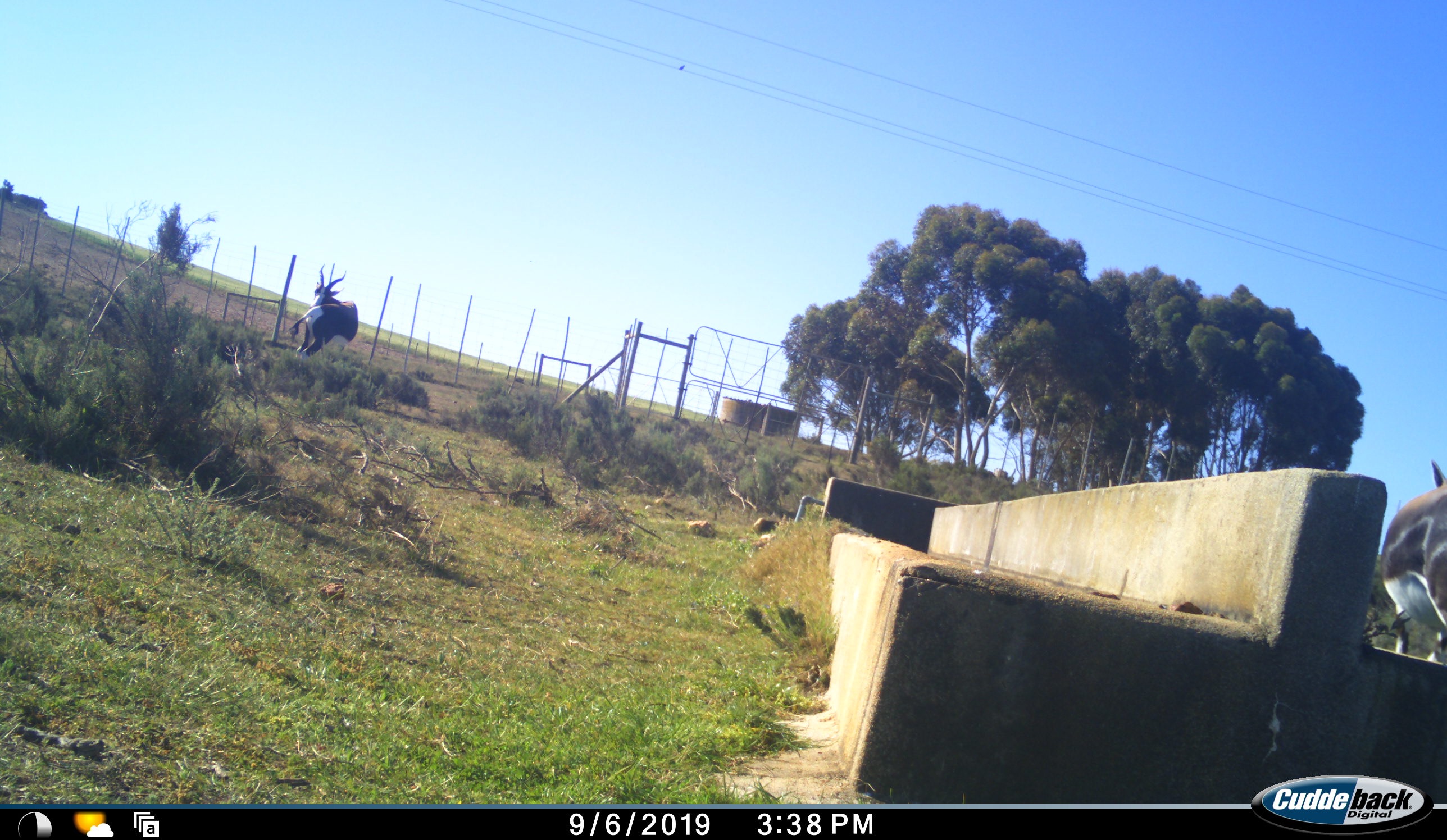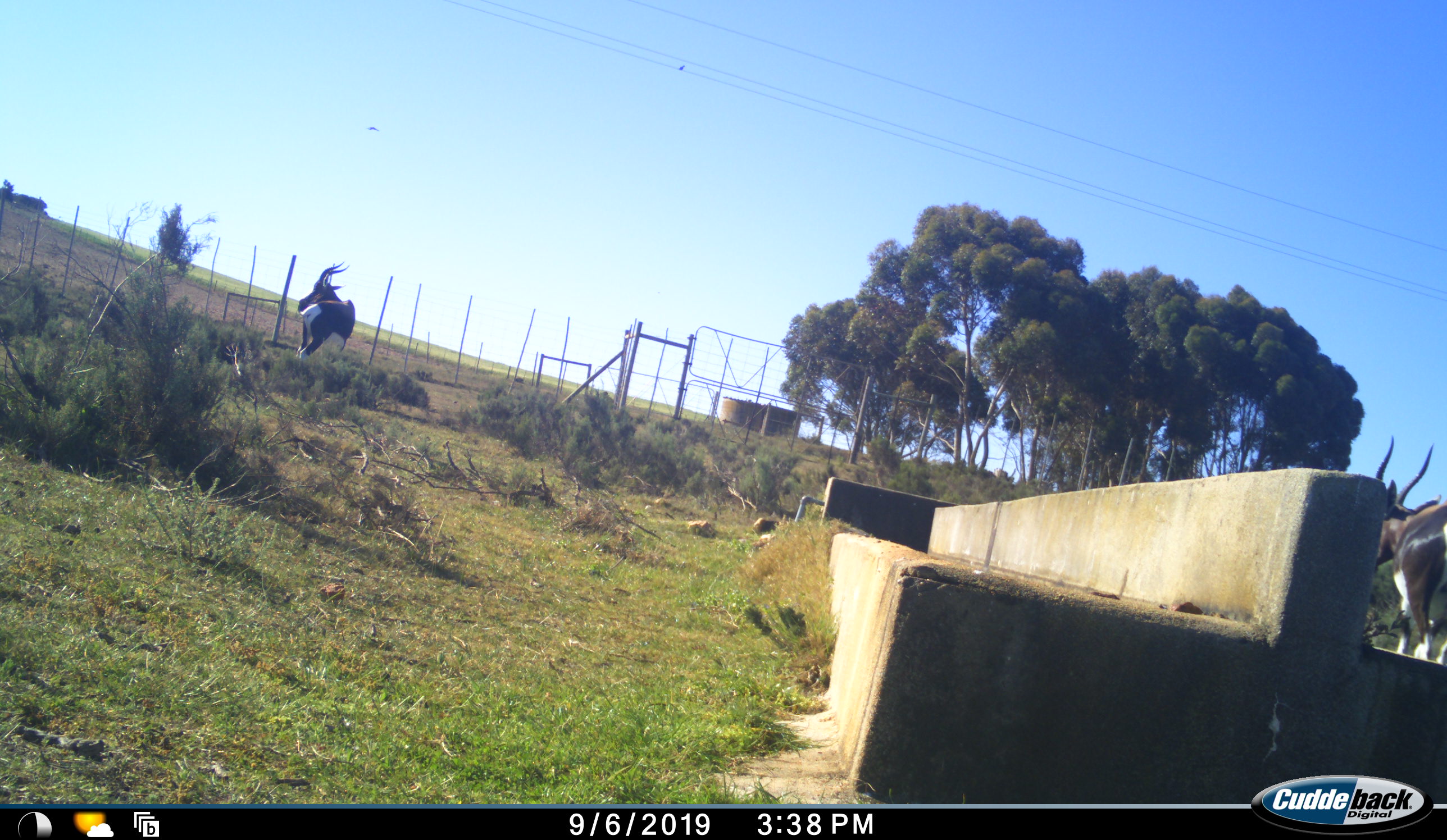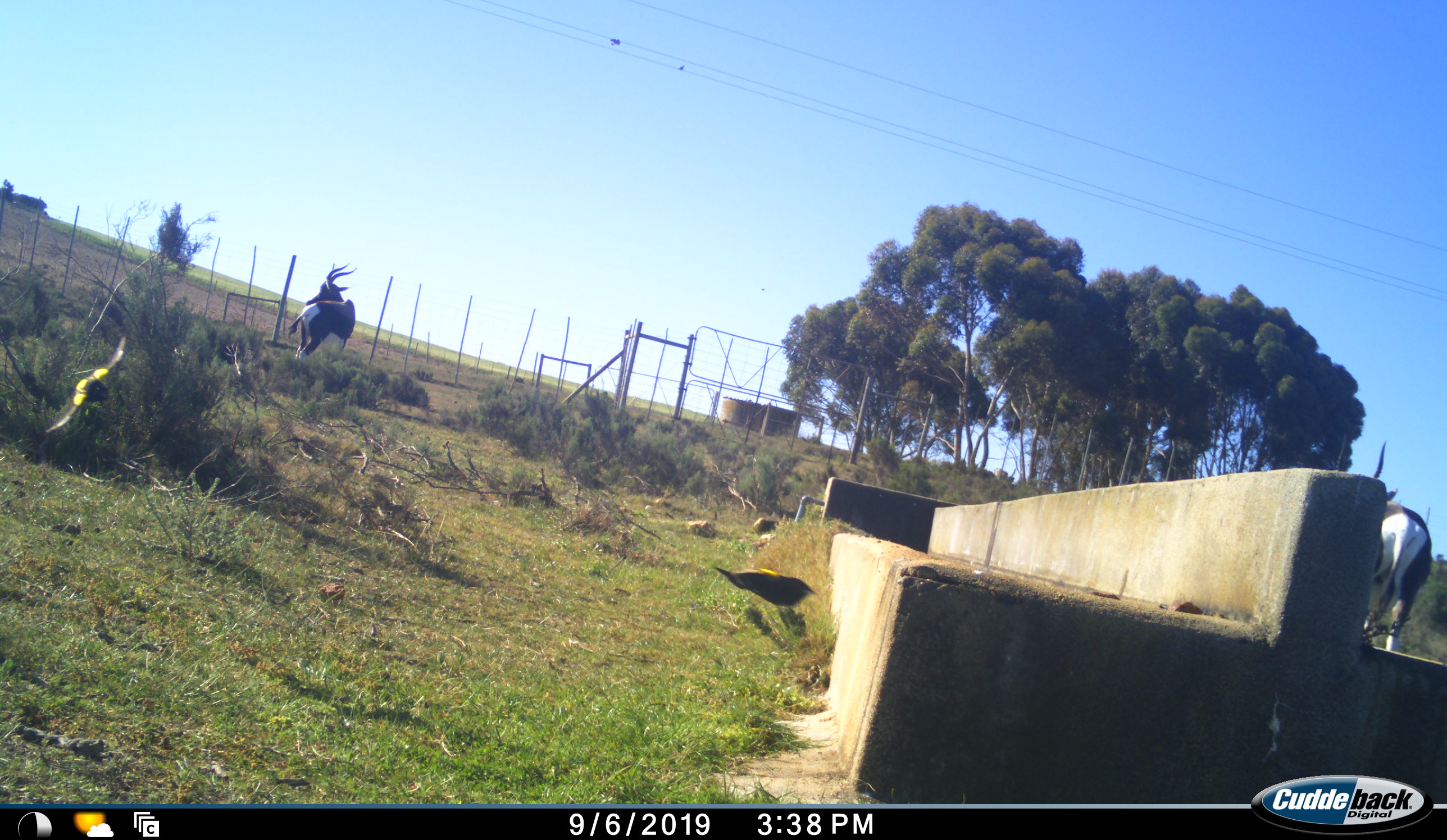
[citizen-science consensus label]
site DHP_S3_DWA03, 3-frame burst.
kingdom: Animalia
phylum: Chordata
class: Mammalia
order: Artiodactyla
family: Bovidae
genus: Damaliscus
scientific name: Damaliscus pygargus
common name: bontebok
Bontebok (Damaliscus pygargus), count 2. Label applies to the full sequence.